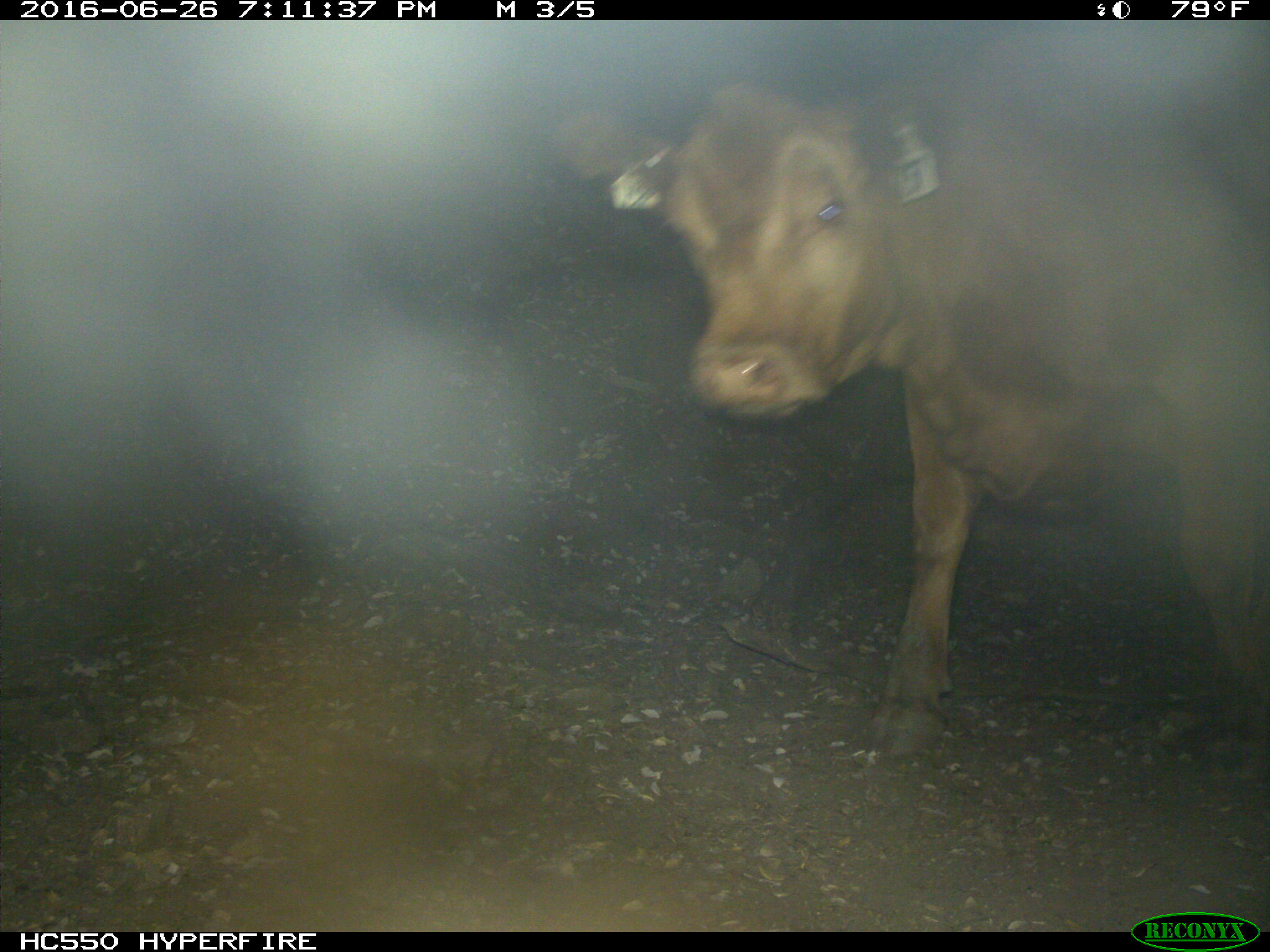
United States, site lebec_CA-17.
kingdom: Animalia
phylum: Chordata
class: Mammalia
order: Artiodactyla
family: Bovidae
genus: Bos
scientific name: Bos taurus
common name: domestic cow